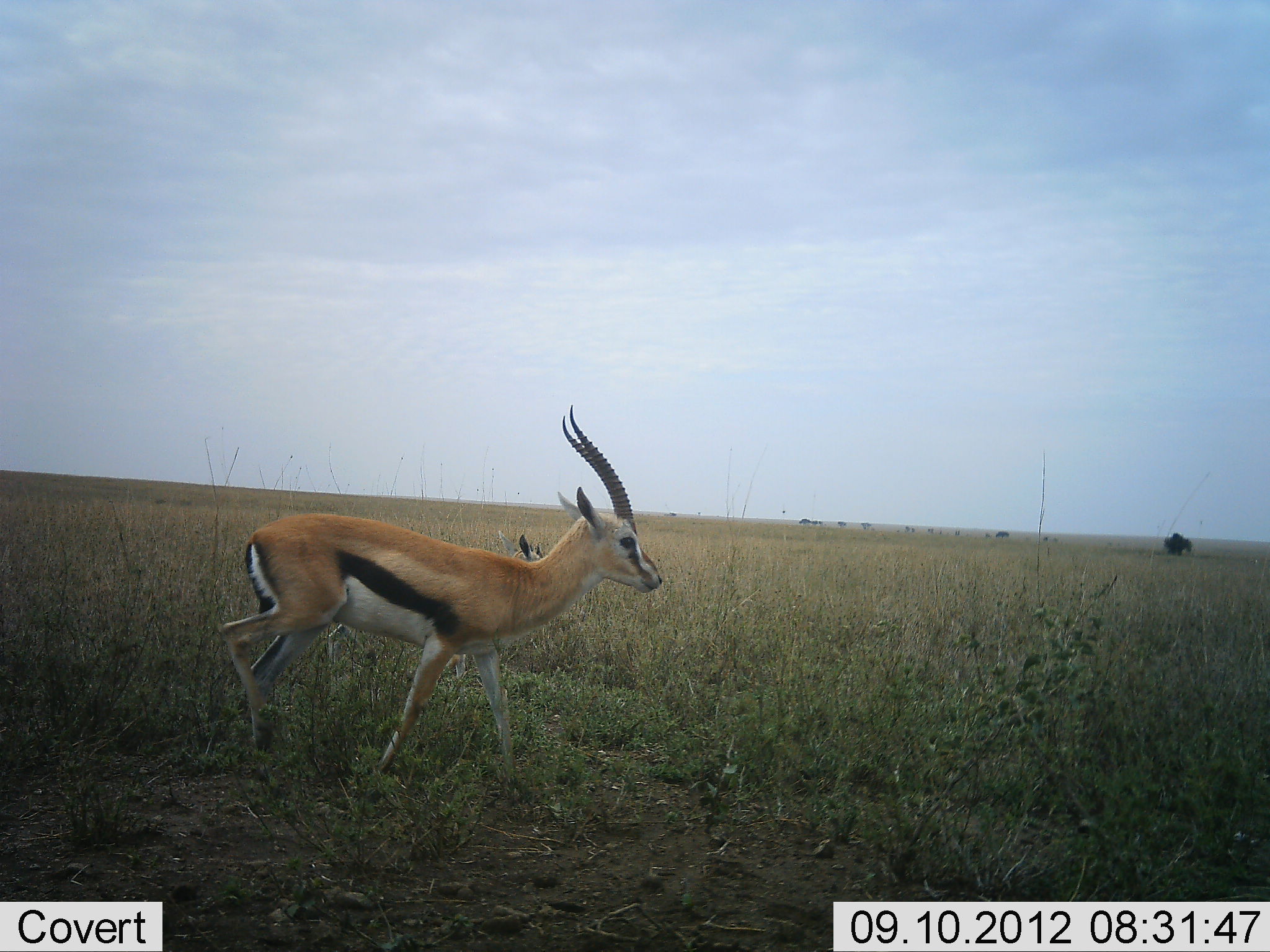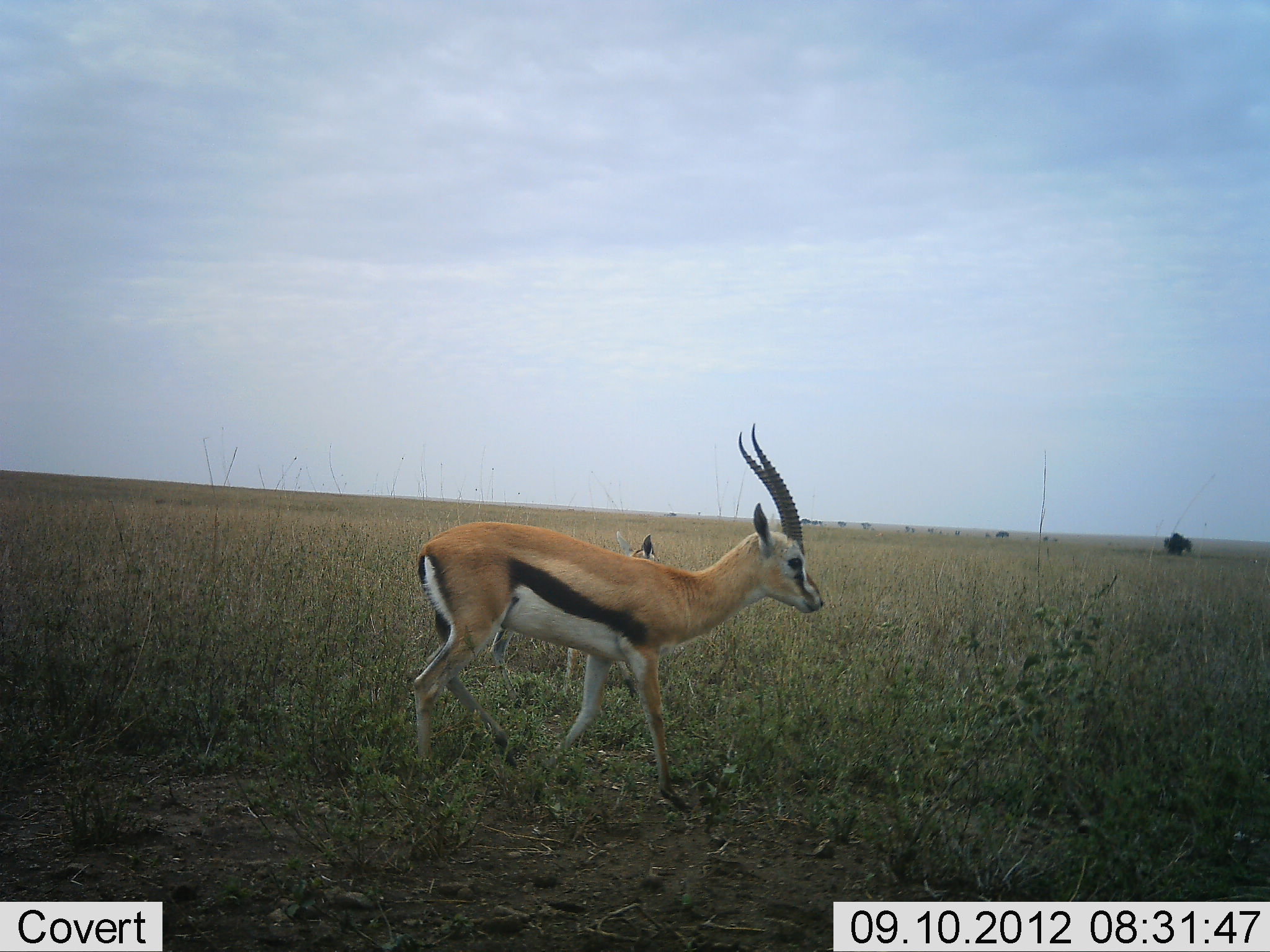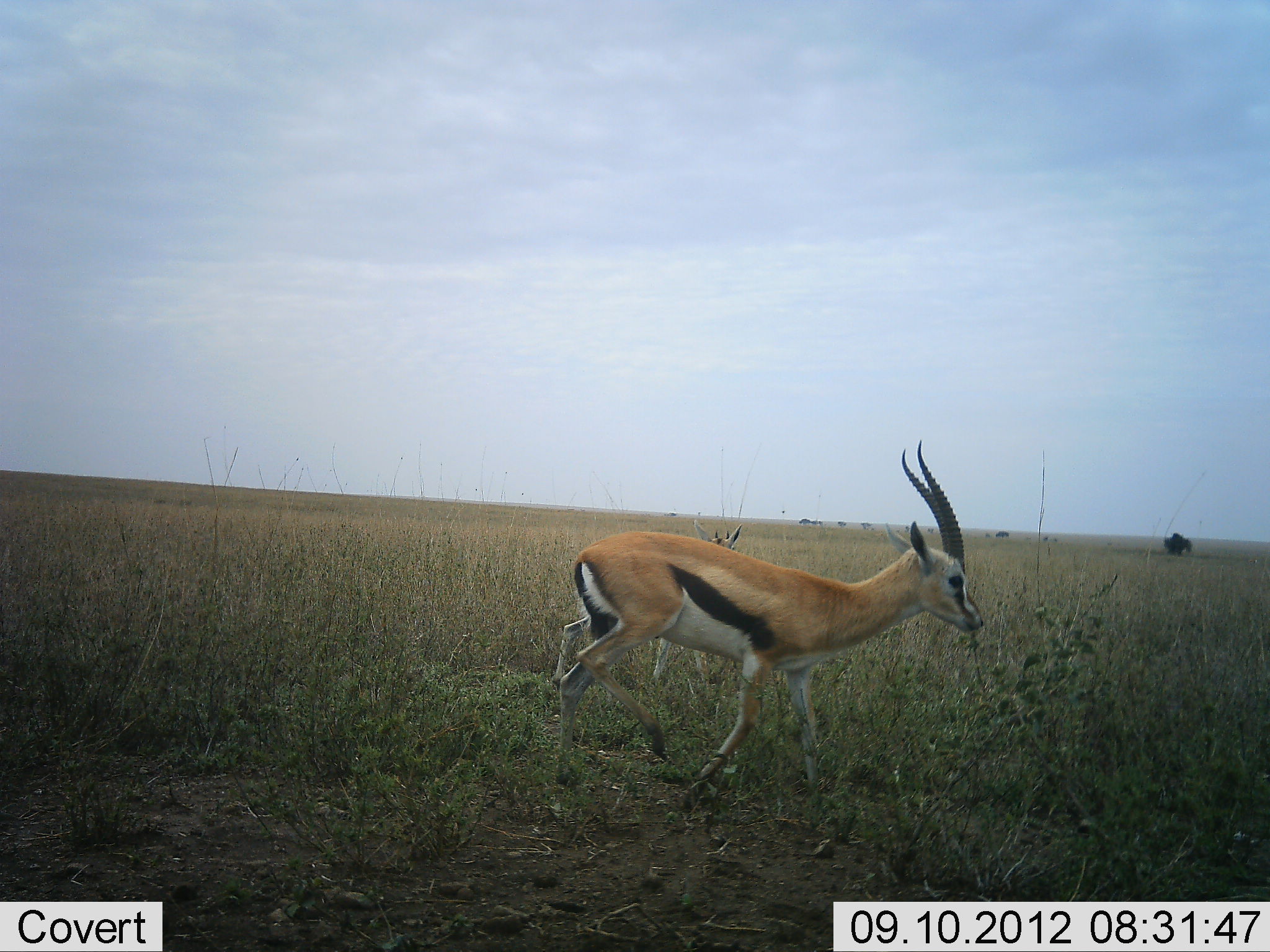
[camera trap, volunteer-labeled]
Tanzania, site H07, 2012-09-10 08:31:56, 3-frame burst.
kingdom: Animalia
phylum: Chordata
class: Mammalia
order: Artiodactyla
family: Bovidae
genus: Eudorcas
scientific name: Eudorcas thomsonii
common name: thomson's gazelle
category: gazellethomsons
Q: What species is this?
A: Gazellethomsons (thomson's gazelle) (Eudorcas thomsonii).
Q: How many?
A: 2.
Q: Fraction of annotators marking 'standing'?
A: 17%.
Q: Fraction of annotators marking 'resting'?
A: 0%.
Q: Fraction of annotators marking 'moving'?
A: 100%.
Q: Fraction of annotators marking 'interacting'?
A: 0%.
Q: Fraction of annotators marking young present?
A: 33%.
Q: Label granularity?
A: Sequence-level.